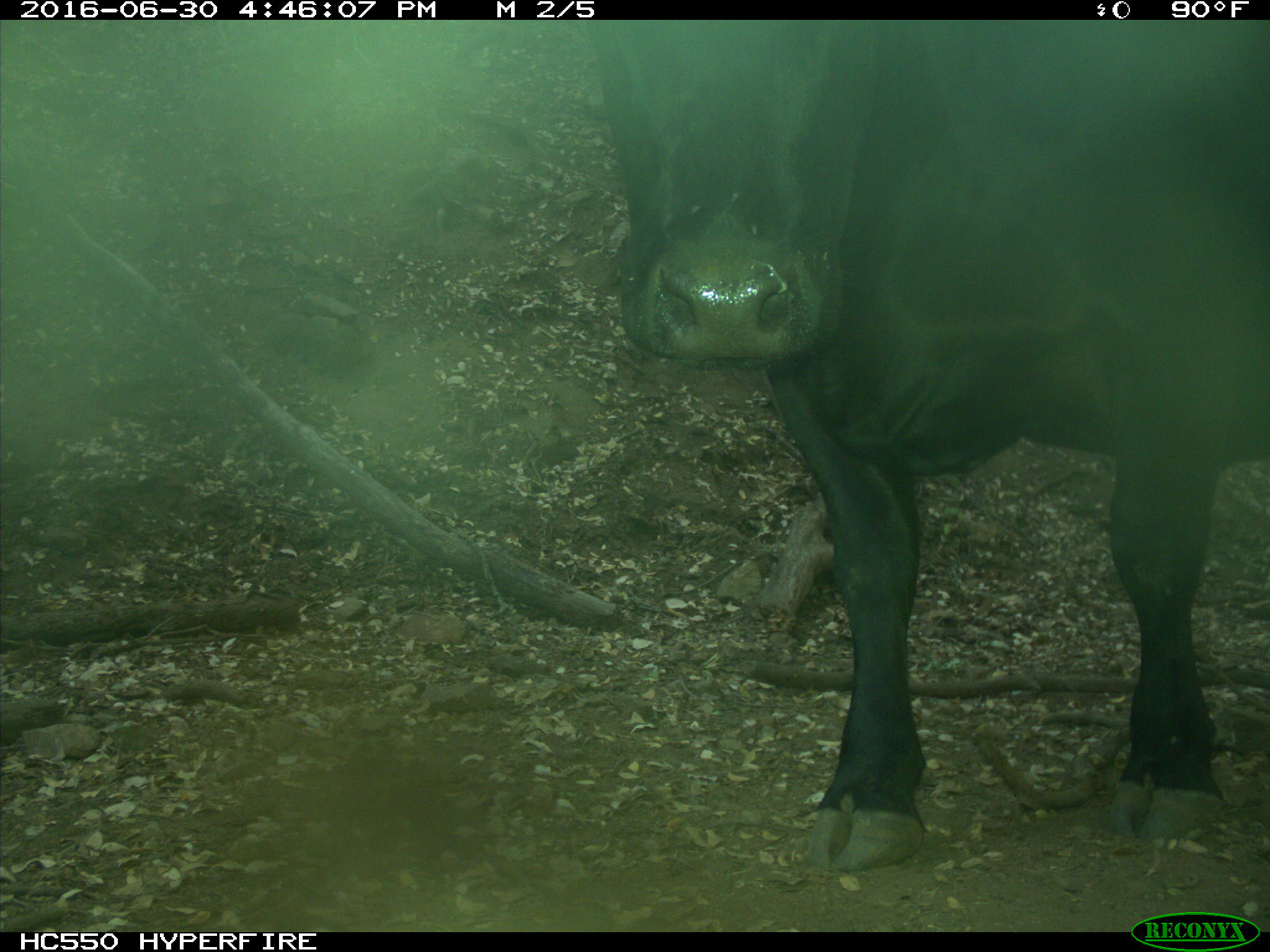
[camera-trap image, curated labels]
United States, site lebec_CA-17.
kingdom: Animalia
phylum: Chordata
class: Mammalia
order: Artiodactyla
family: Bovidae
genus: Bos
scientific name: Bos taurus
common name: domestic cow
Bos taurus (domestic cow).